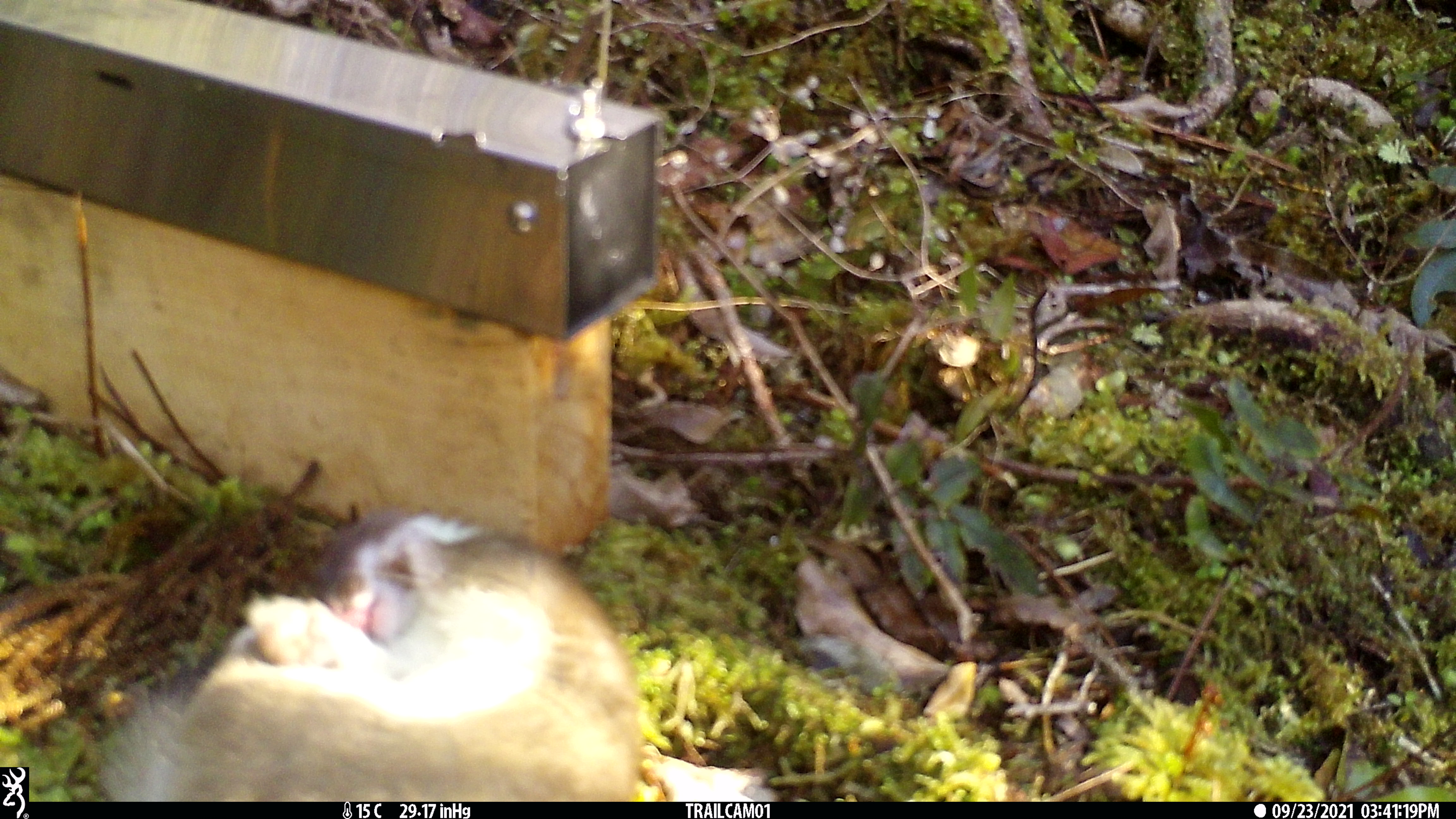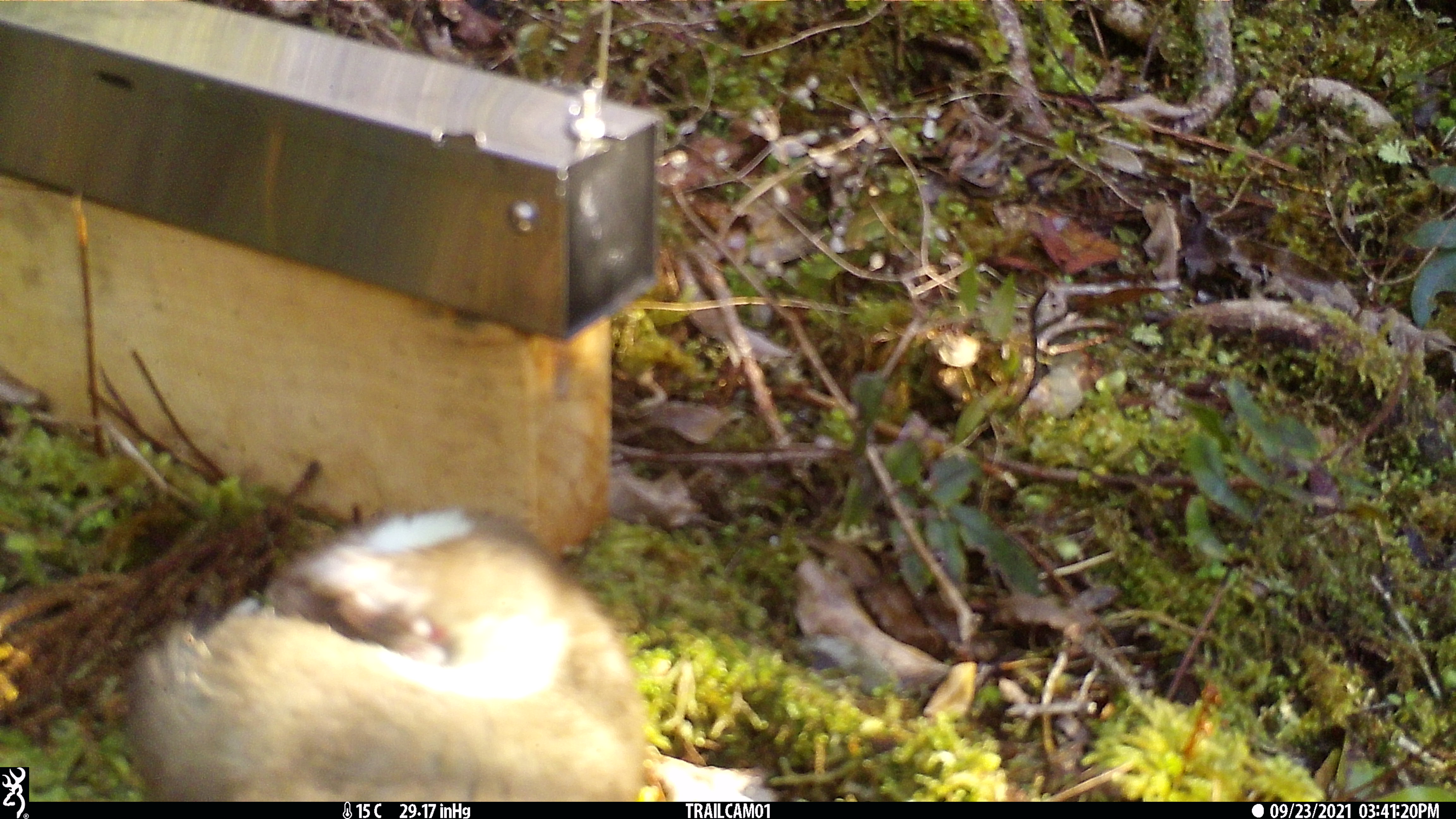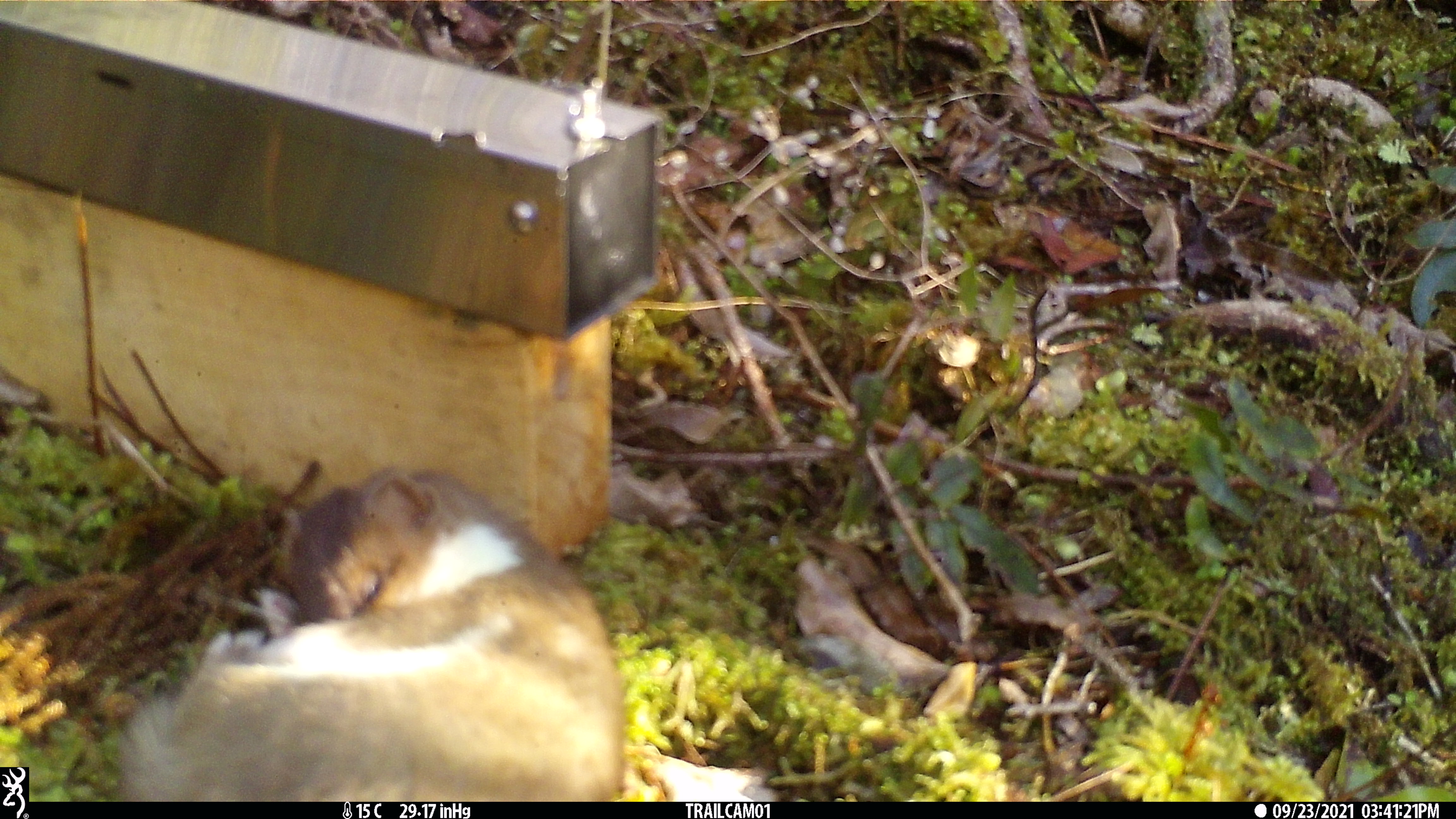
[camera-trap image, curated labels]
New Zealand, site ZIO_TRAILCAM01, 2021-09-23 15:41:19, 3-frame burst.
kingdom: Animalia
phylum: Chordata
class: Mammalia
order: Carnivora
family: Mustelidae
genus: Mustela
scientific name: Mustela erminea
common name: stoat